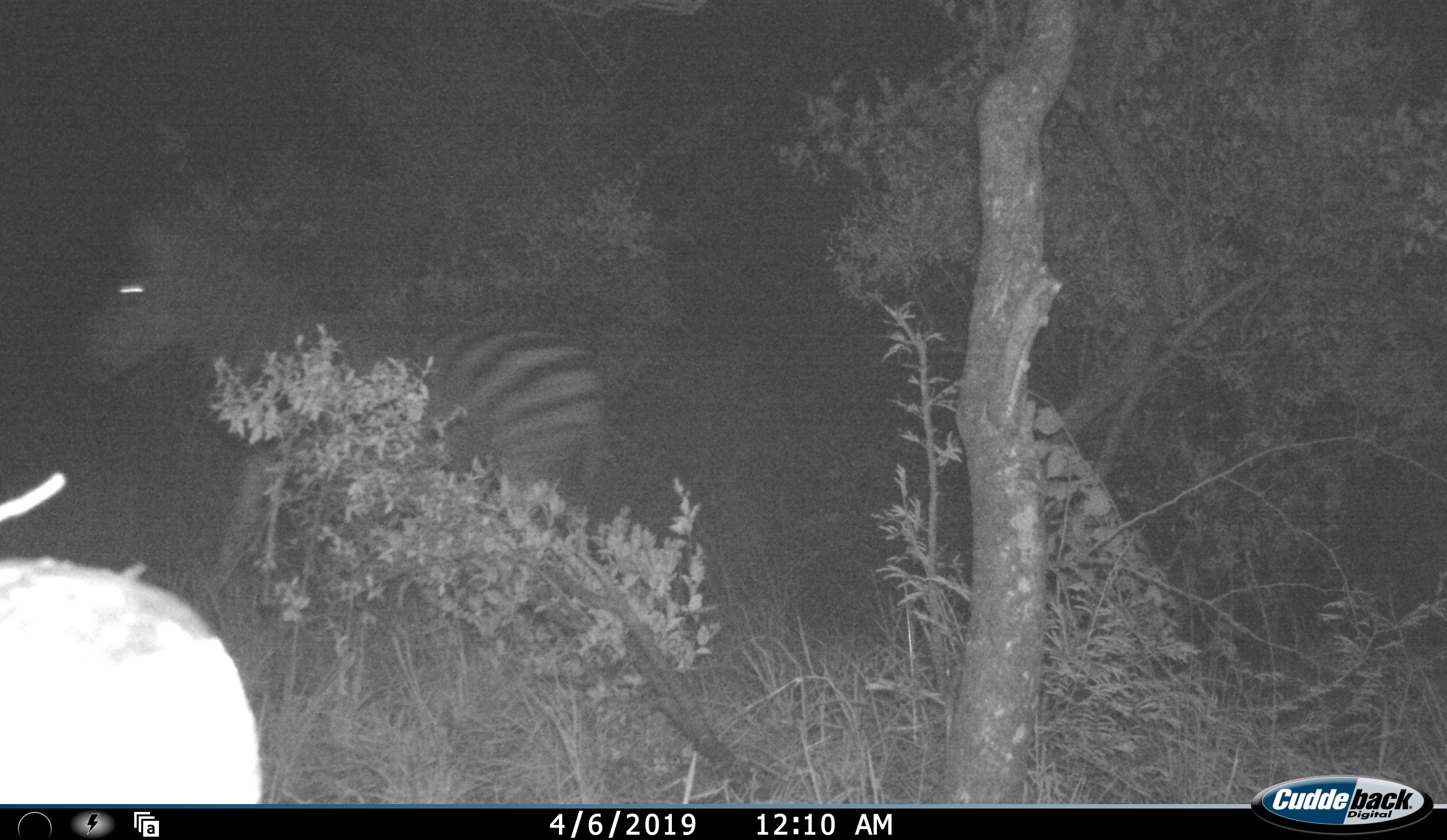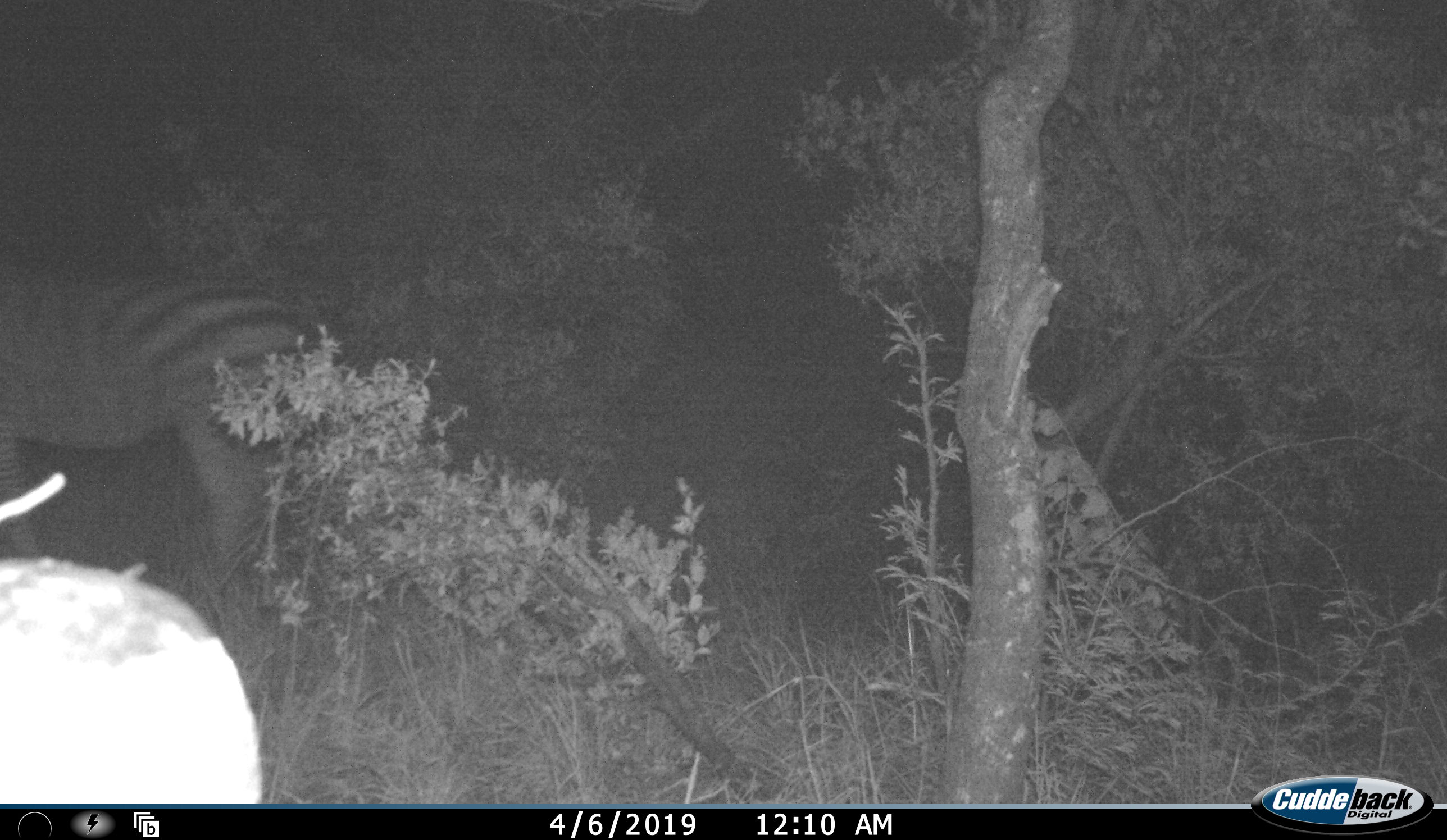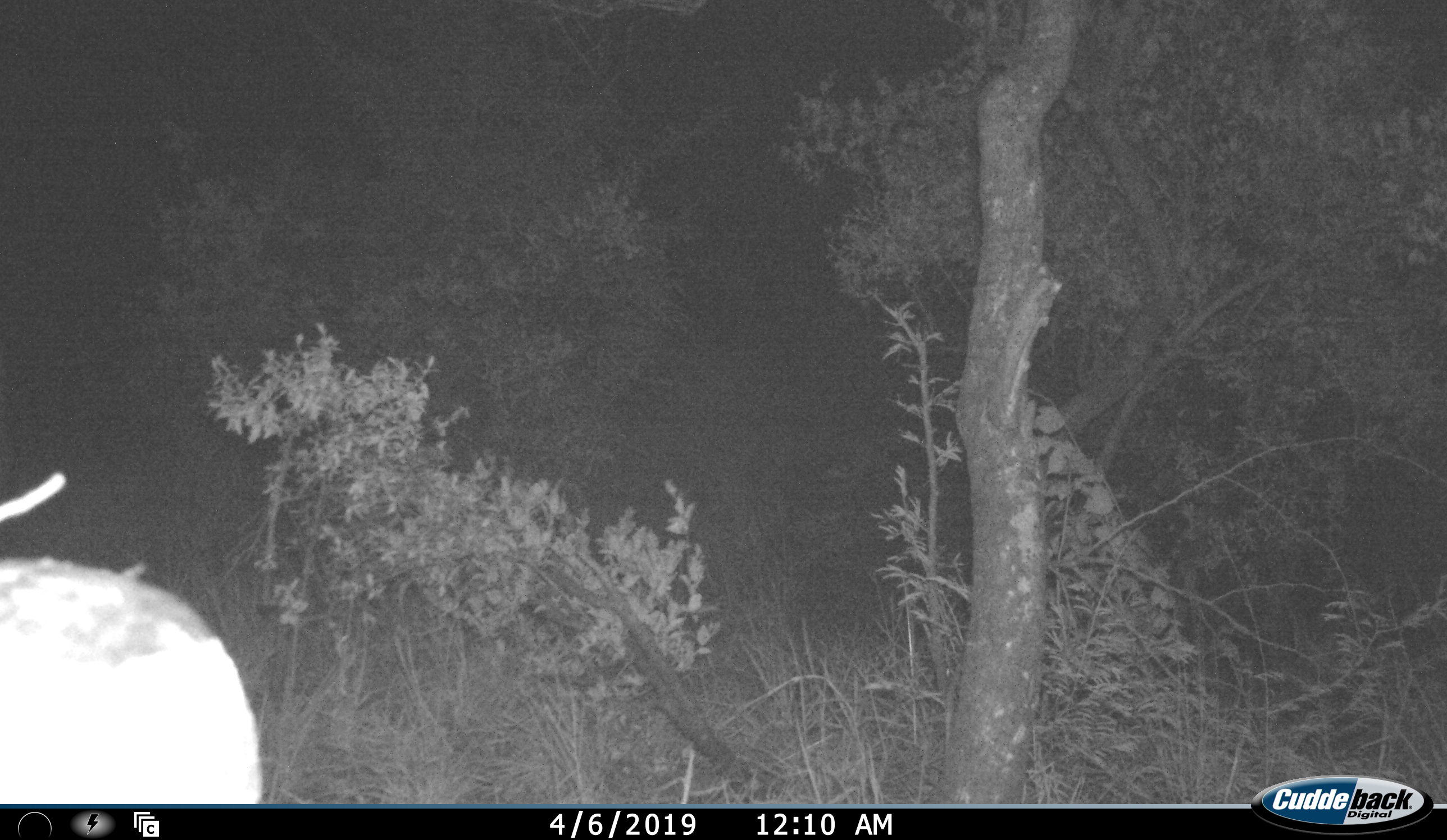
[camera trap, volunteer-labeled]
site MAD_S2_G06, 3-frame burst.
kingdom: Animalia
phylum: Chordata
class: Mammalia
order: Perissodactyla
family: Equidae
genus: Equus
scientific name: Equus quagga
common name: plains zebra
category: zebraplains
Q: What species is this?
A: Zebraplains (plains zebra) (Equus quagga).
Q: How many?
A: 1.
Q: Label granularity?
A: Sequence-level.